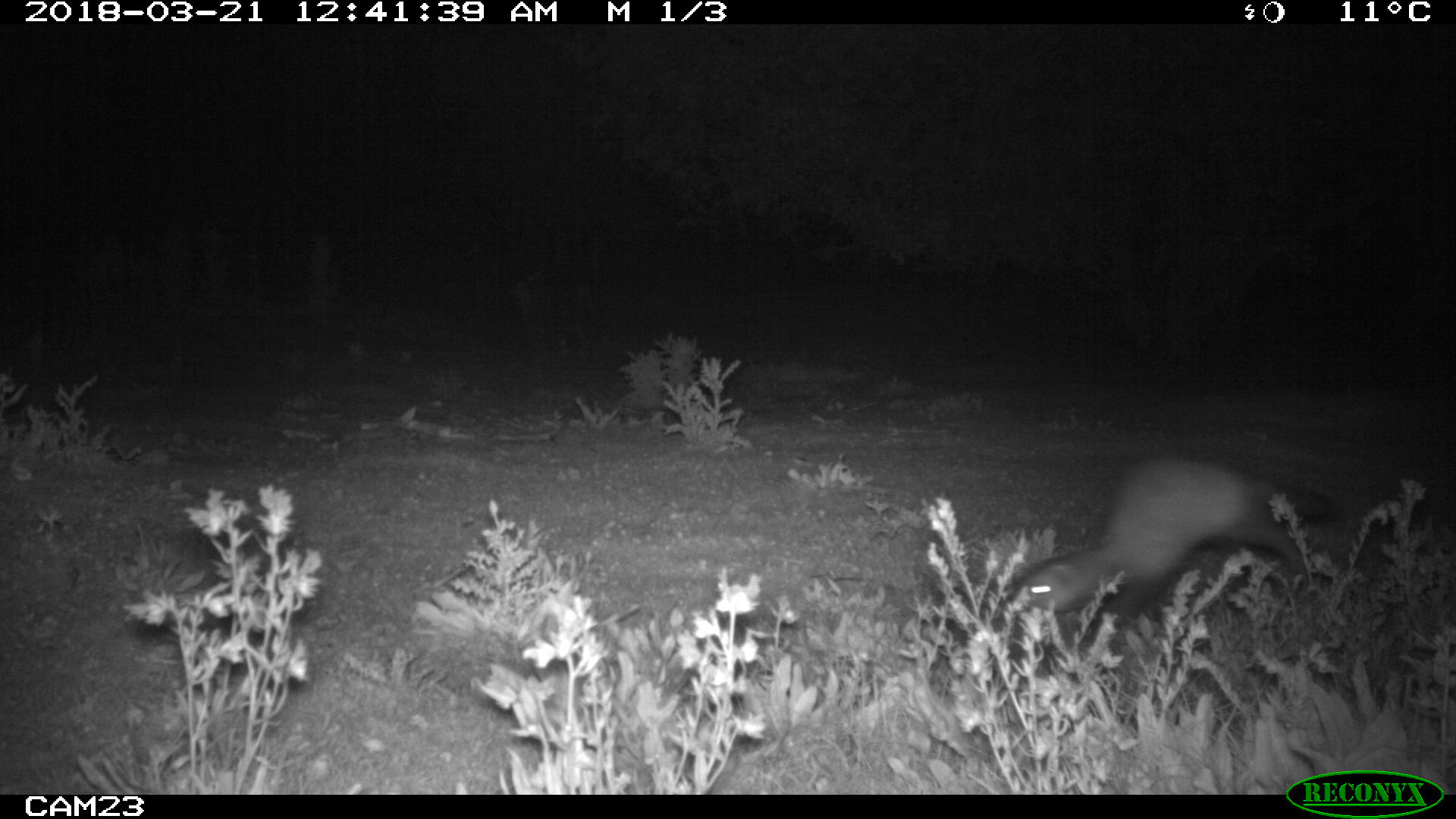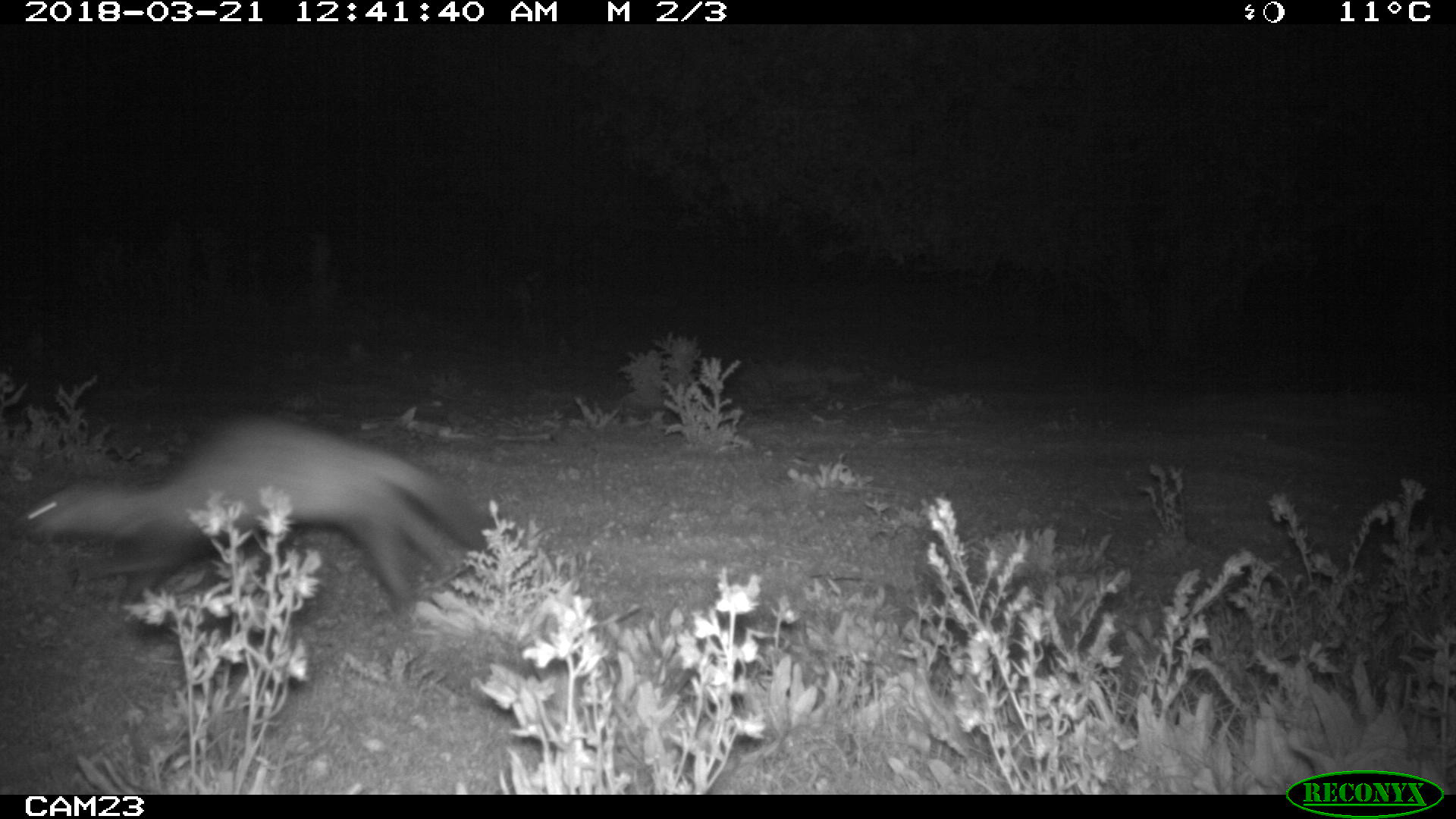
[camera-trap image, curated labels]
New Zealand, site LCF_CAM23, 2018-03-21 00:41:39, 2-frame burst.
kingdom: Animalia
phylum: Chordata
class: Mammalia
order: Carnivora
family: Mustelidae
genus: Mustela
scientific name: Mustela furo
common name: ferret